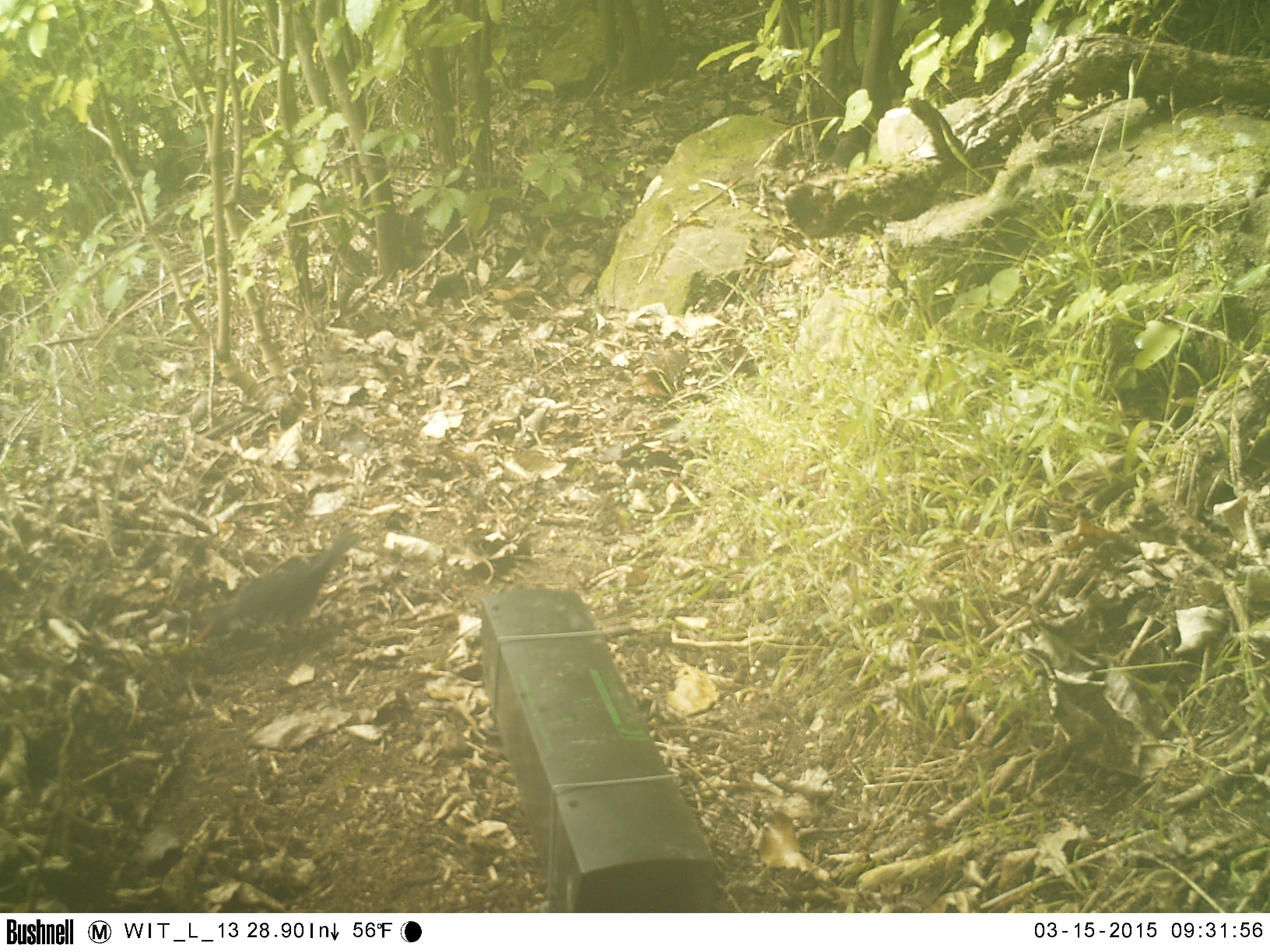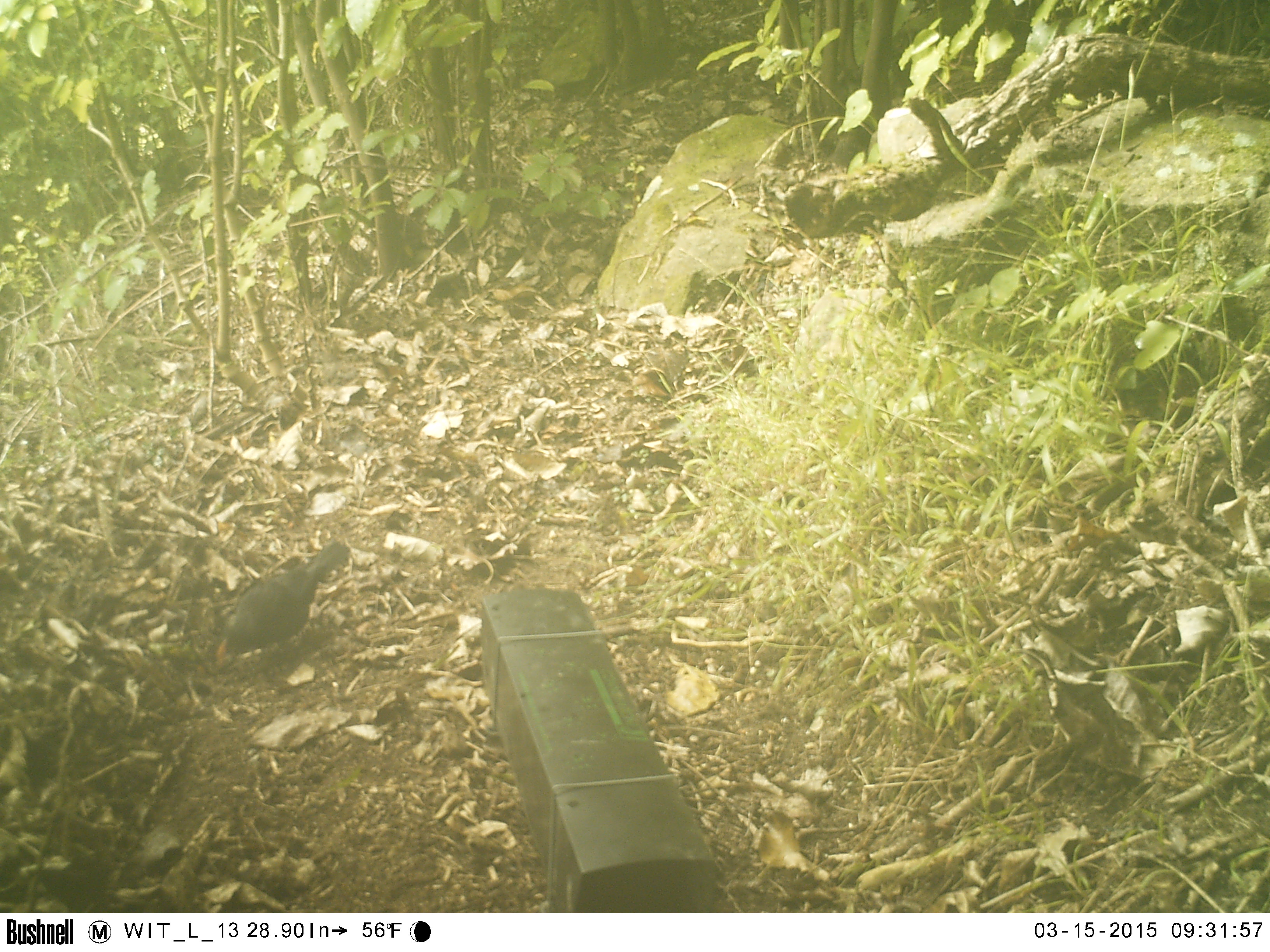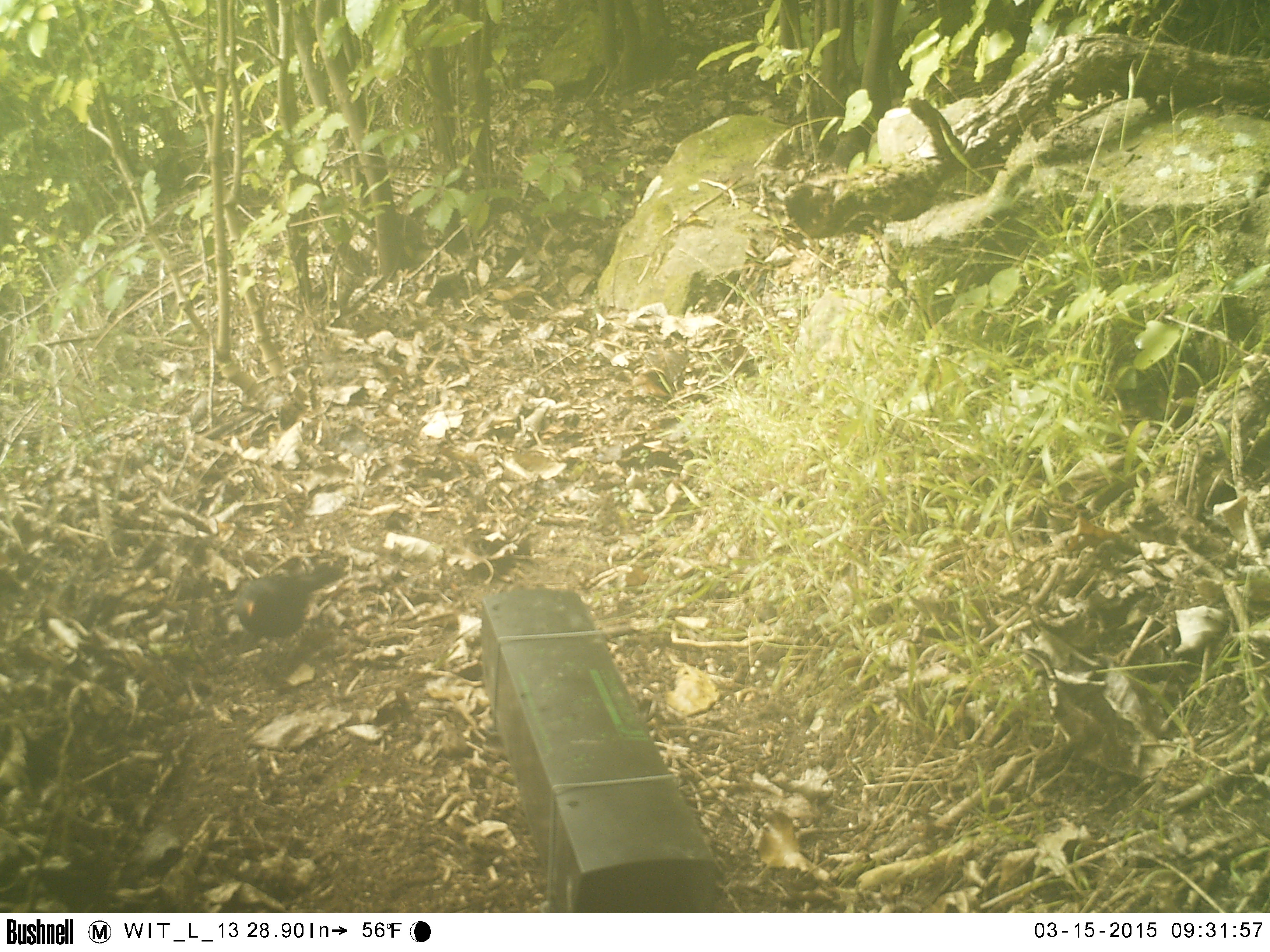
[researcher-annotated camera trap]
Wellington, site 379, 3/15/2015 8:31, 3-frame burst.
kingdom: Animalia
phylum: Chordata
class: Aves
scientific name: Aves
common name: bird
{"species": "bird (Aves)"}